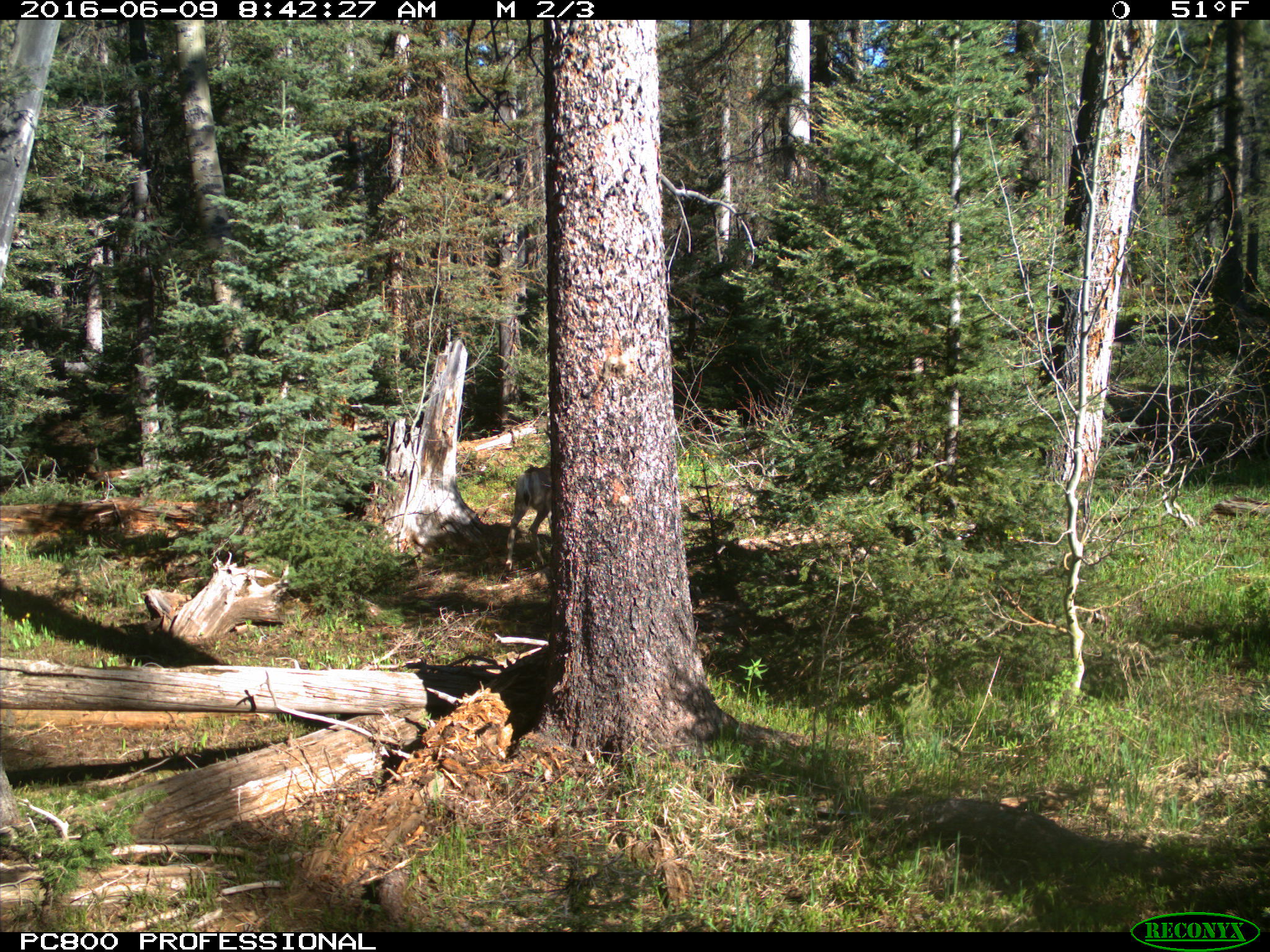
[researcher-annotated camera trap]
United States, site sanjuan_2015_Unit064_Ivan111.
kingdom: Animalia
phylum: Chordata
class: Mammalia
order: Artiodactyla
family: Cervidae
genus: Odocoileus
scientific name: Odocoileus hemionus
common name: mule deer